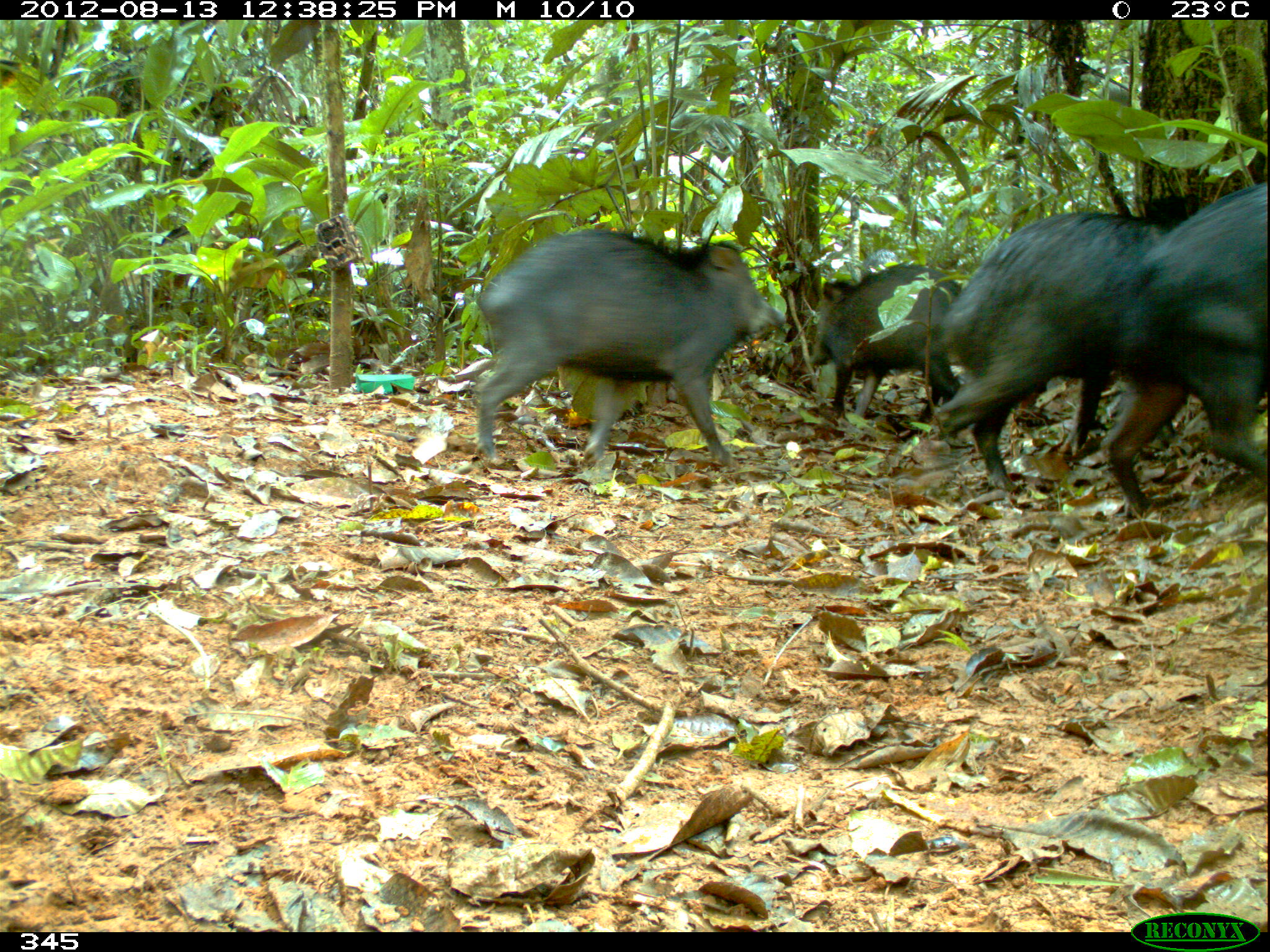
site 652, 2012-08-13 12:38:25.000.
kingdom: Animalia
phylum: Chordata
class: Mammalia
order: Artiodactyla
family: Tayassuidae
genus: Tayassu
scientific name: Tayassu pecari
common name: white-lipped peccary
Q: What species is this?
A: Tayassu pecari (white-lipped peccary).